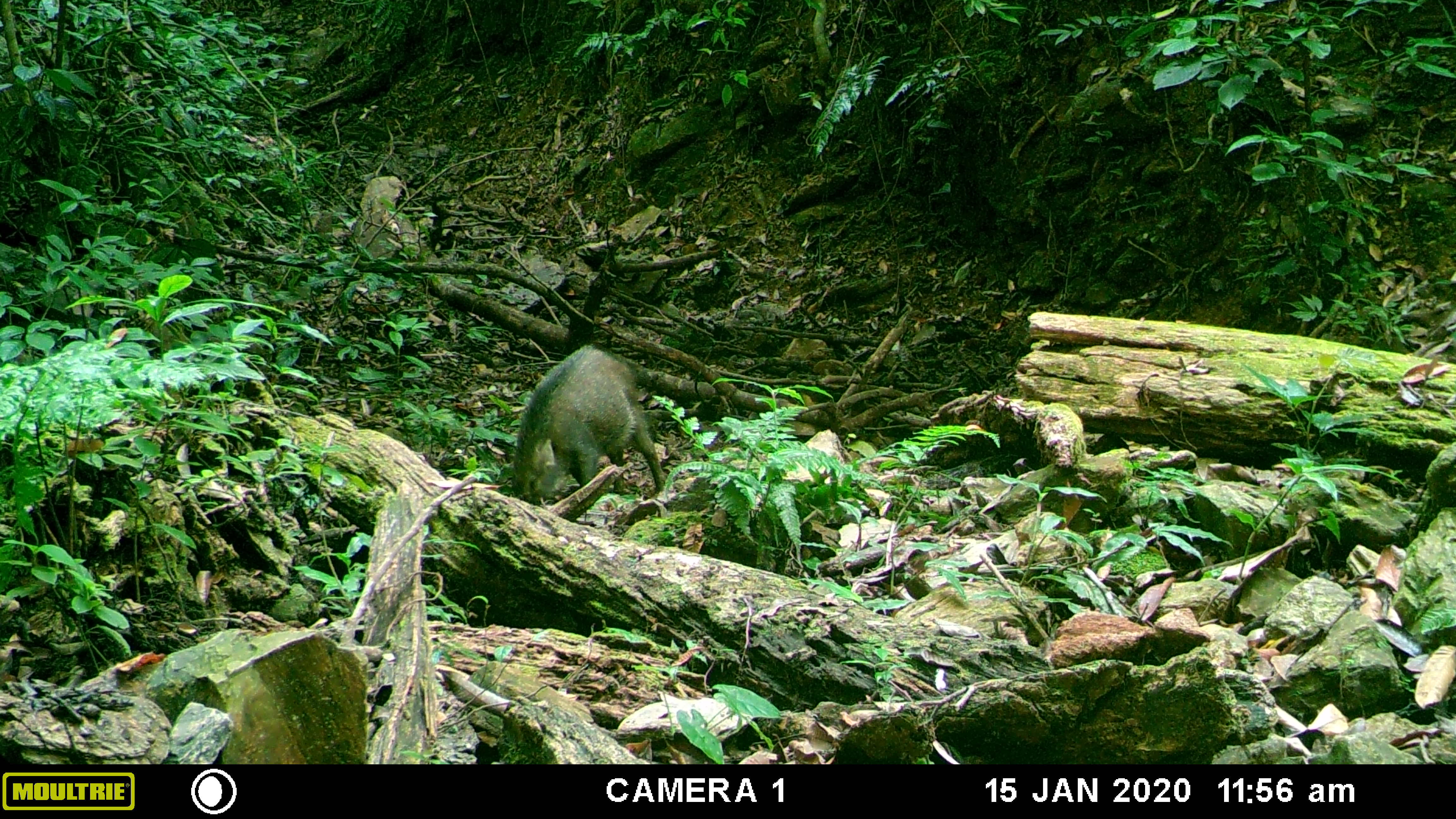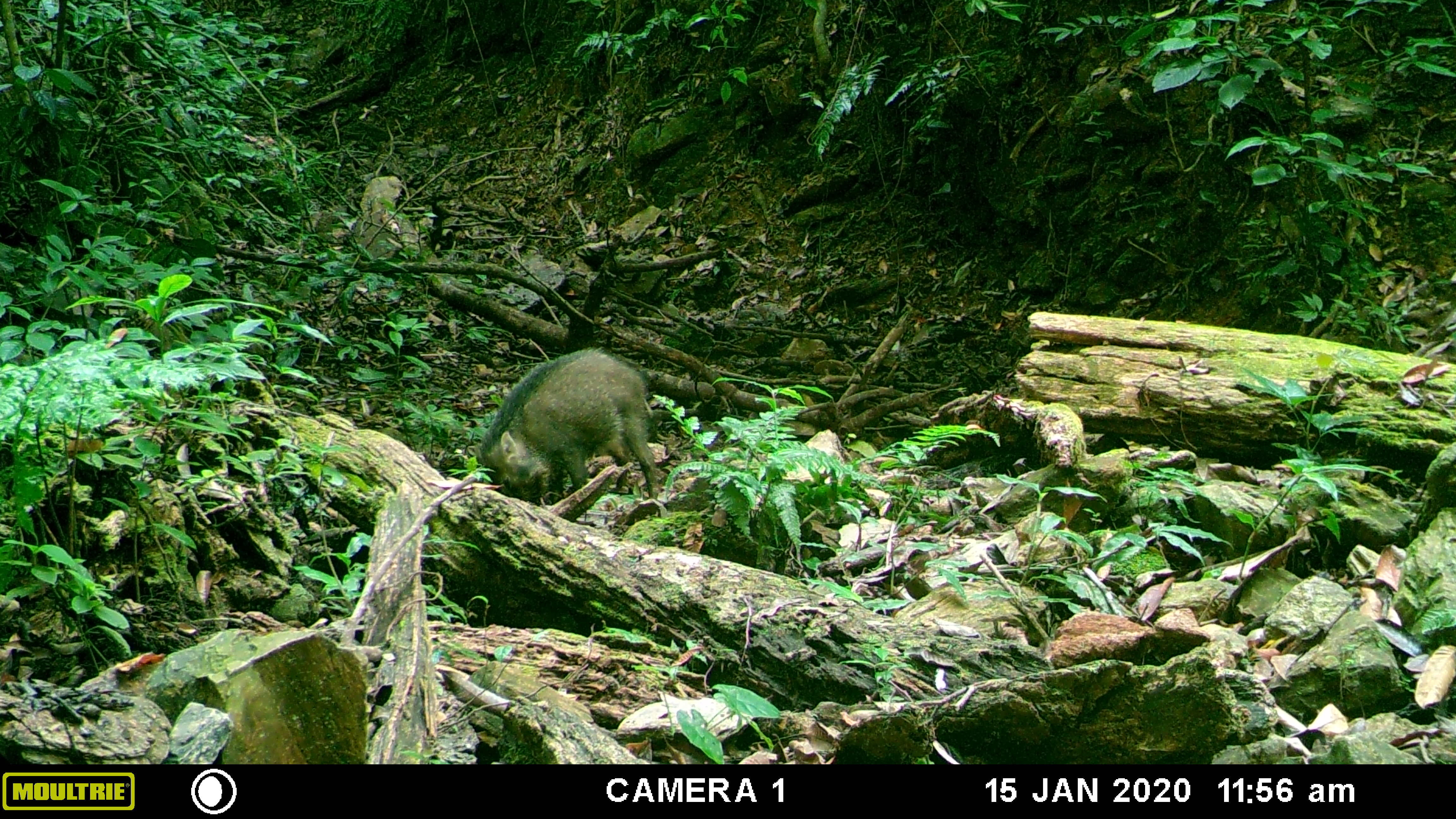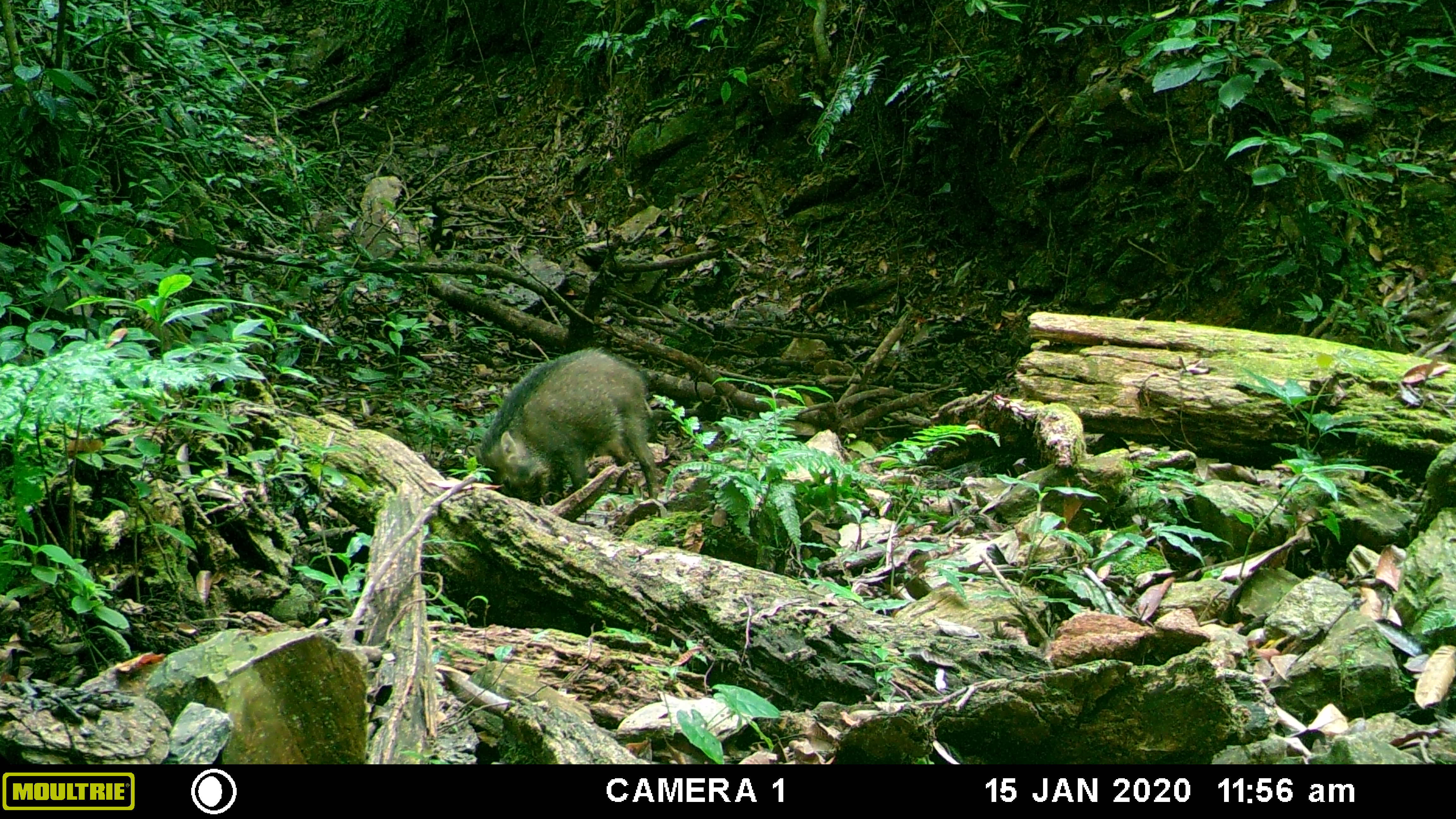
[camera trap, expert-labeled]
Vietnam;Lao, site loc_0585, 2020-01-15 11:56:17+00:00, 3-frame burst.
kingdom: Animalia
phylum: Chordata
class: Mammalia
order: Artiodactyla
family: Suidae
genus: Sus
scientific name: Sus scrofa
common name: eurasian wild pig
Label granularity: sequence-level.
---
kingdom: Animalia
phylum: Chordata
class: Aves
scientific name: Aves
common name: bird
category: unidentified bird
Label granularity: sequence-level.